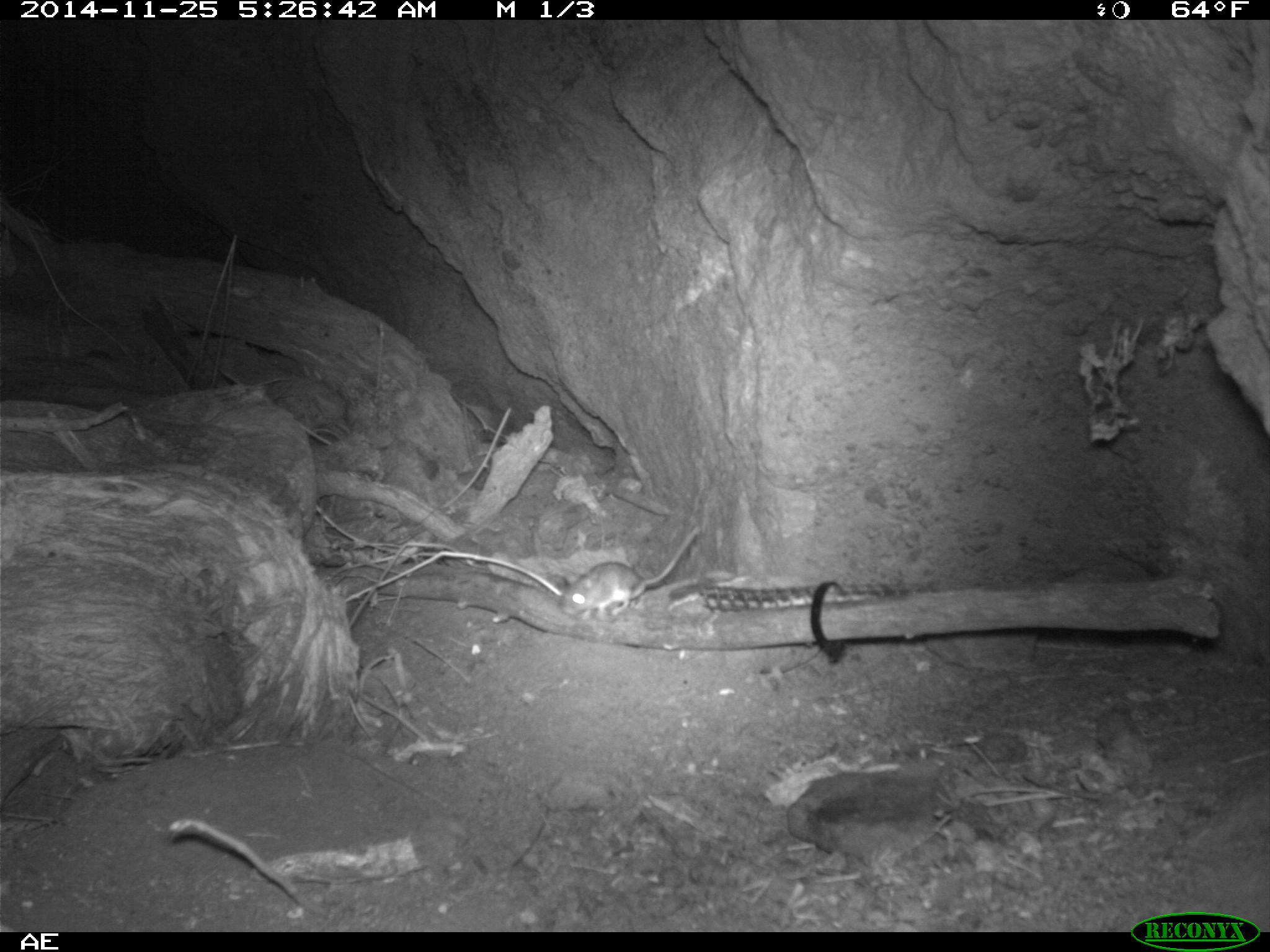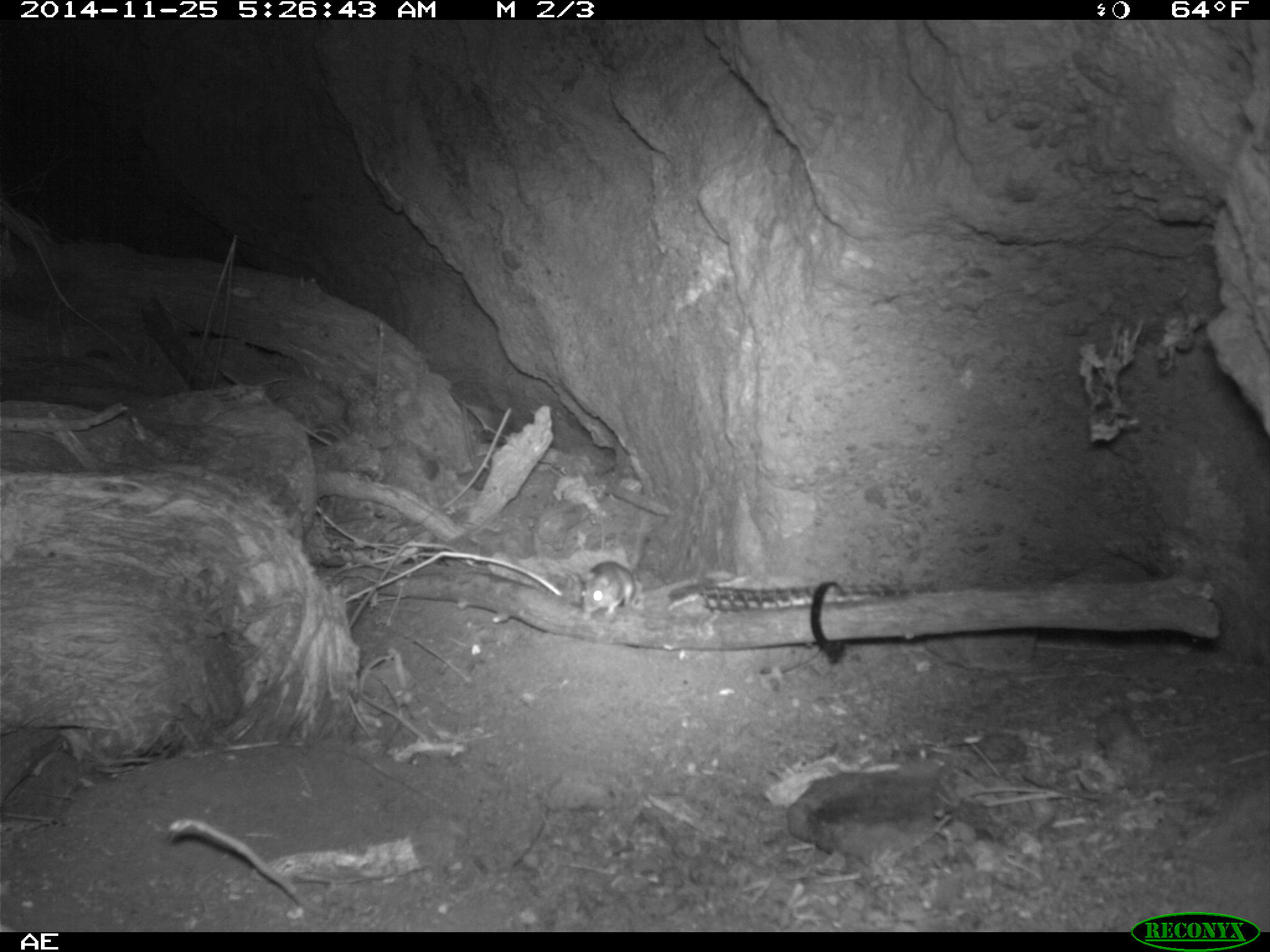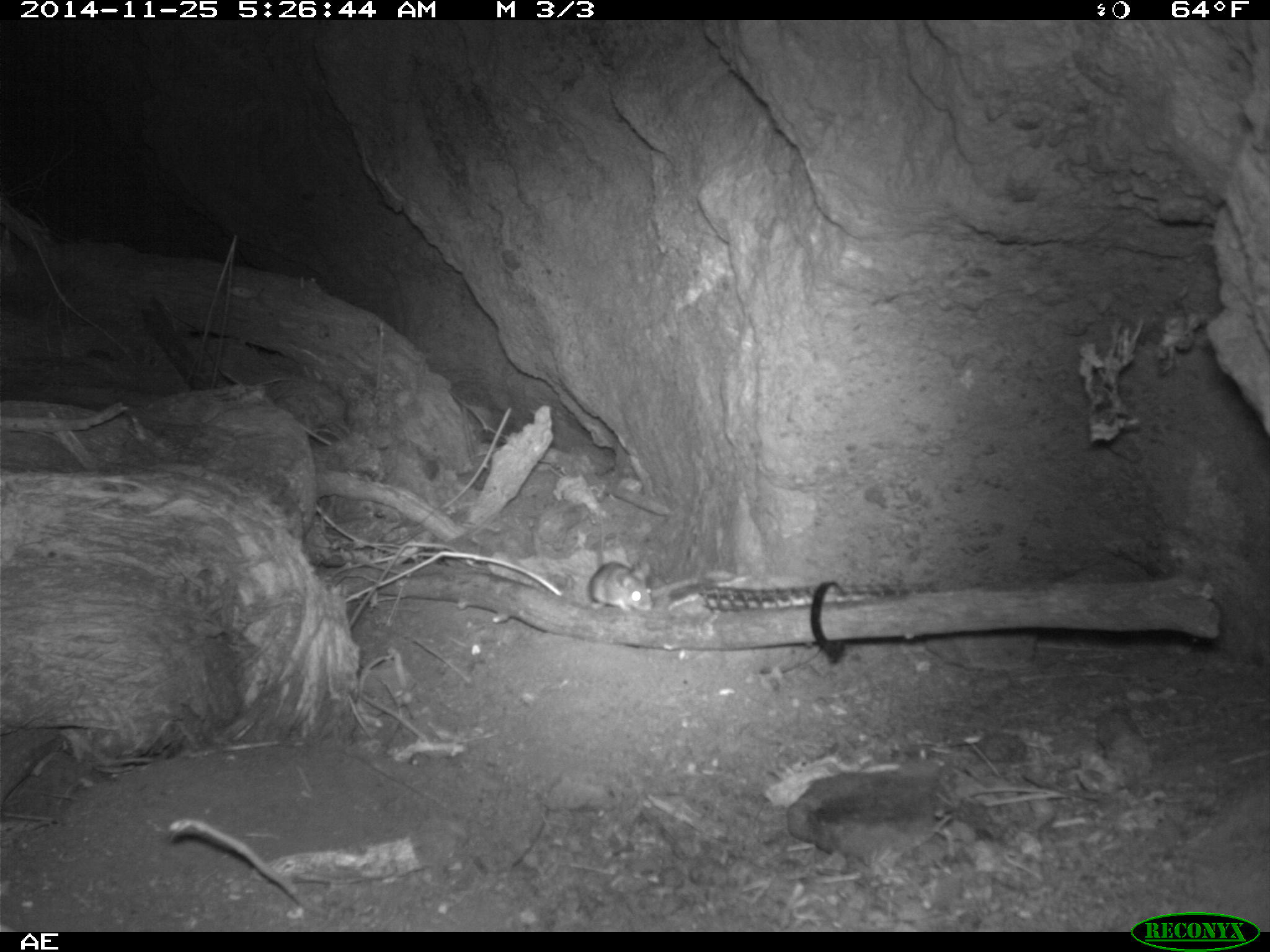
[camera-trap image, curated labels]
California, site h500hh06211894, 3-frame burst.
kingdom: Animalia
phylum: Chordata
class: Mammalia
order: Rodentia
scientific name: Rodentia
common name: rodent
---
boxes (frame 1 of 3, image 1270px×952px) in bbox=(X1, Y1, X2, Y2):
rodent: bbox=(558, 522, 699, 620)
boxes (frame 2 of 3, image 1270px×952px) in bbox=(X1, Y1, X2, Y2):
rodent: bbox=(580, 518, 648, 622)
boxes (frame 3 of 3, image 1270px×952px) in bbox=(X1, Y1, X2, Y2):
rodent: bbox=(588, 516, 652, 612)